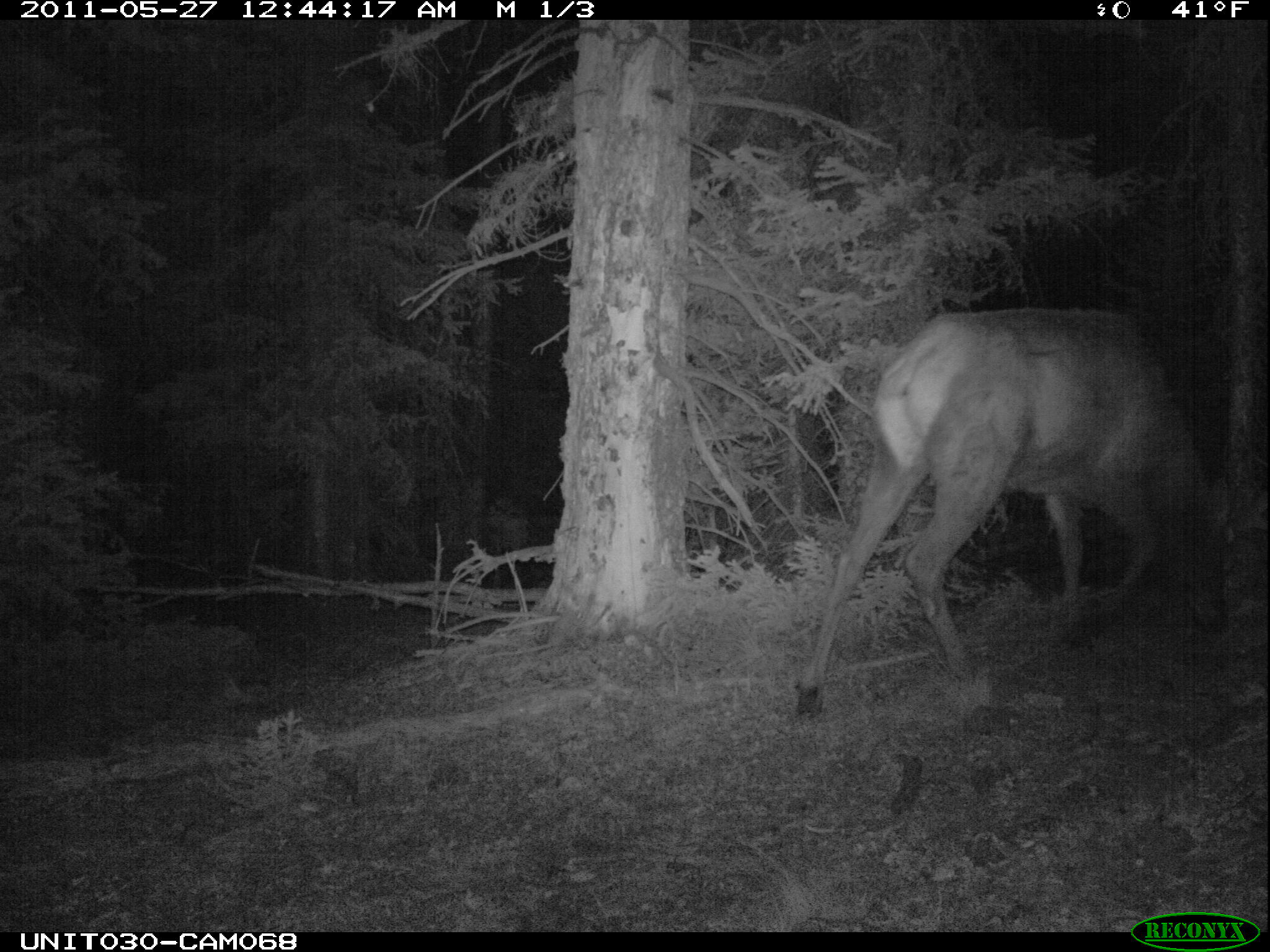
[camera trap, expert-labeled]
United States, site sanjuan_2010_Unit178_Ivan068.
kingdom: Animalia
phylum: Chordata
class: Mammalia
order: Artiodactyla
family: Cervidae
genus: Cervus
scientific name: Cervus elaphus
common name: red deer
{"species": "Cervus elaphus (red deer)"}